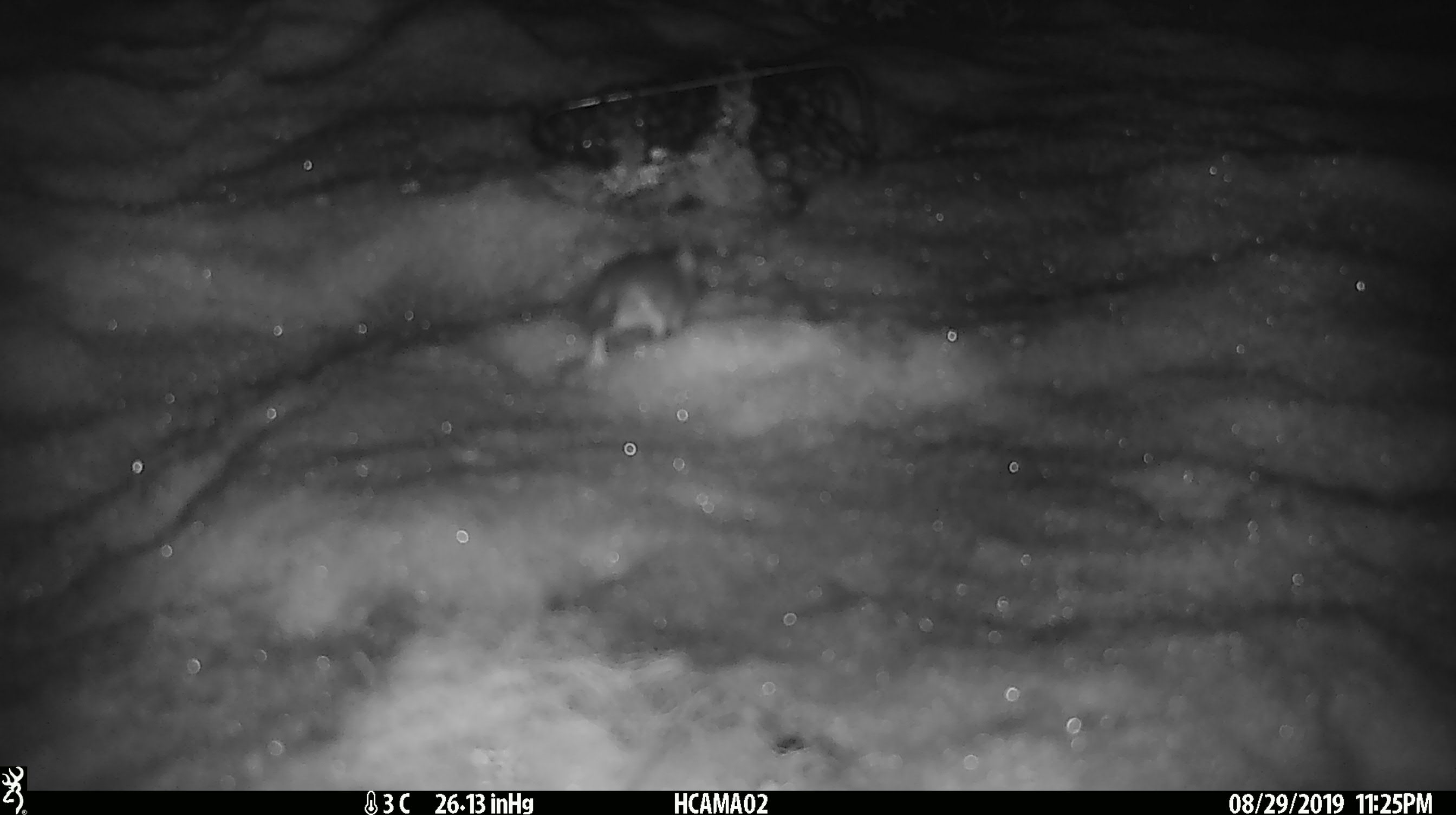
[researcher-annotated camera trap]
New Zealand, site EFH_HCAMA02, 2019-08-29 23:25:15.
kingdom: Animalia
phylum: Chordata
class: Mammalia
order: Rodentia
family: Muridae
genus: Mus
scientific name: Mus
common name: mouse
Mouse (Mus).